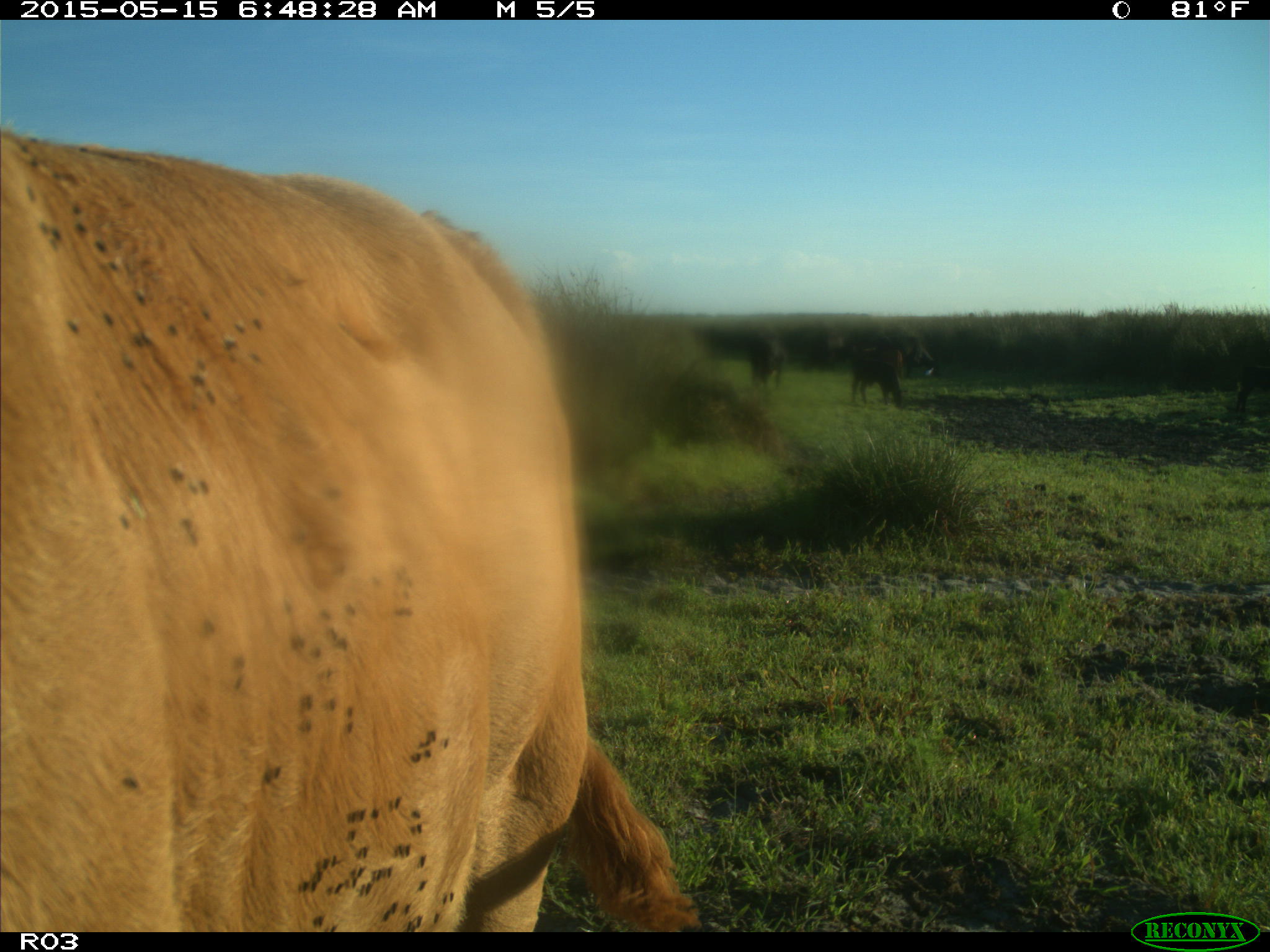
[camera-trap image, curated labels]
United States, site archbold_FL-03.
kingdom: Animalia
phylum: Chordata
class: Mammalia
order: Artiodactyla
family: Bovidae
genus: Bos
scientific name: Bos taurus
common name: domestic cow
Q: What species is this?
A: Bos taurus (domestic cow).